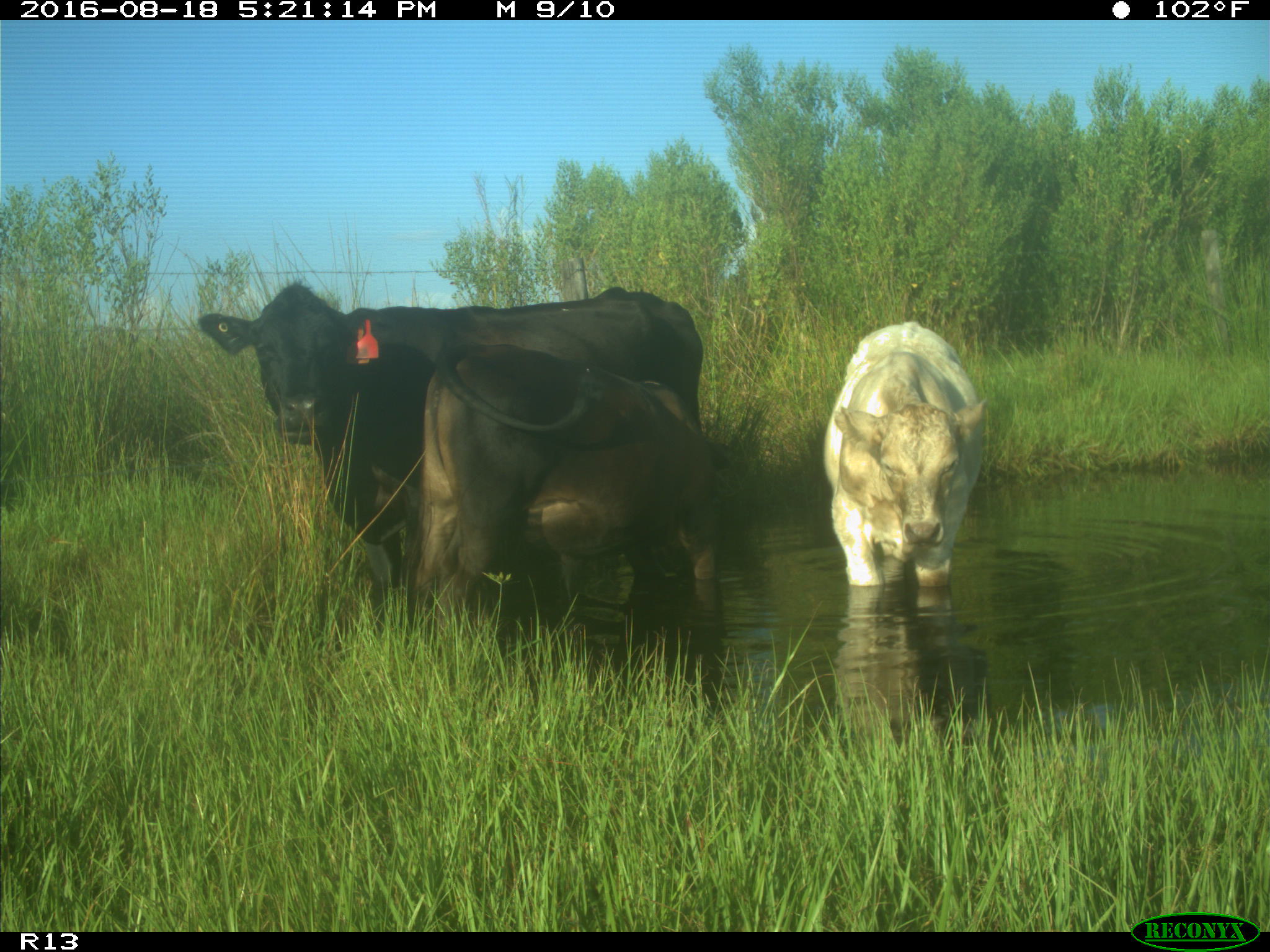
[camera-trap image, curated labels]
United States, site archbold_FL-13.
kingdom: Animalia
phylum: Chordata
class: Mammalia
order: Artiodactyla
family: Bovidae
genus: Bos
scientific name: Bos taurus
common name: domestic cow